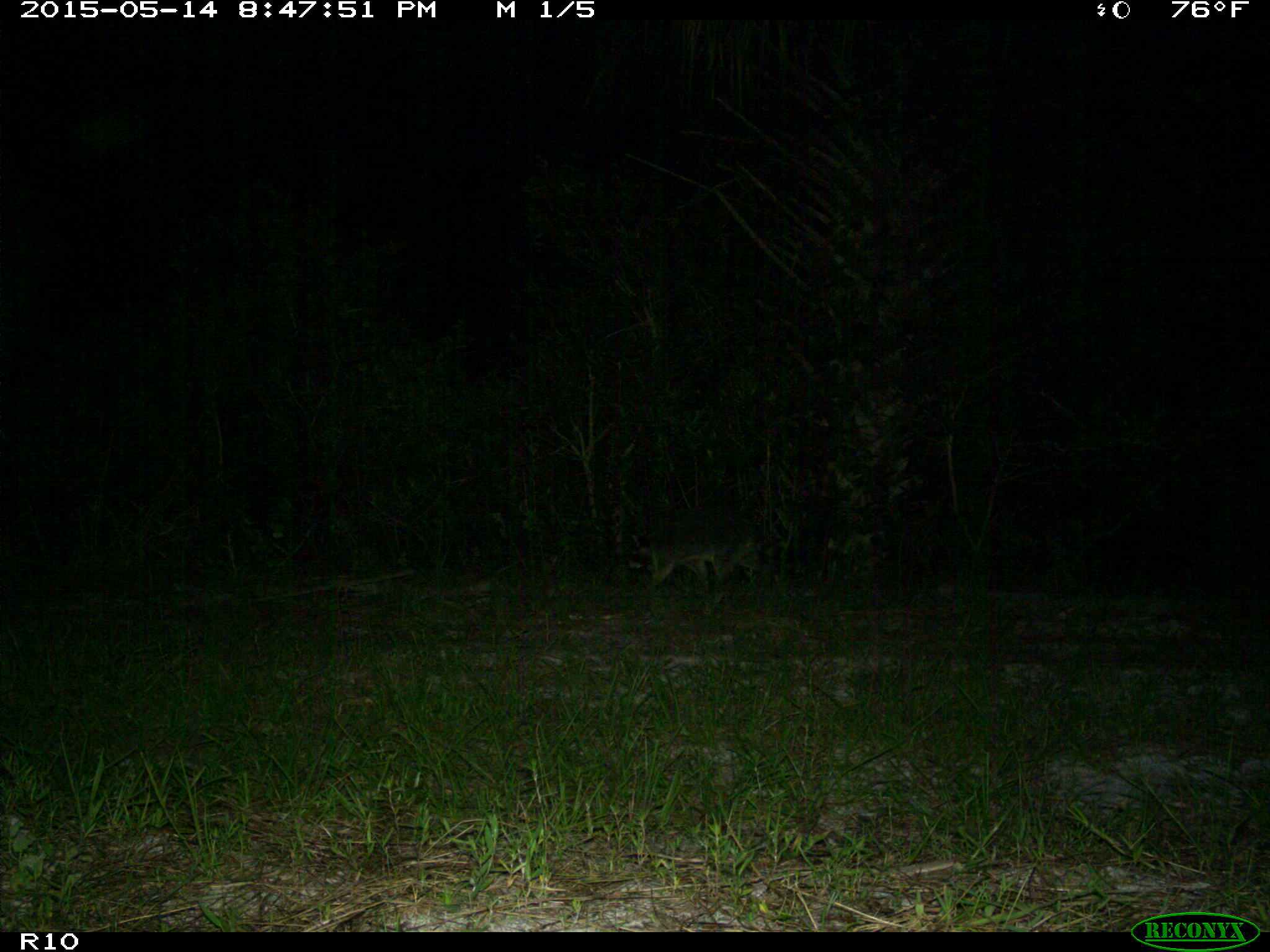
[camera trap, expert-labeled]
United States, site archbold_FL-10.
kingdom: Animalia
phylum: Chordata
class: Mammalia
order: Carnivora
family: Procyonidae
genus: Procyon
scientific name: Procyon lotor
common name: common raccoon